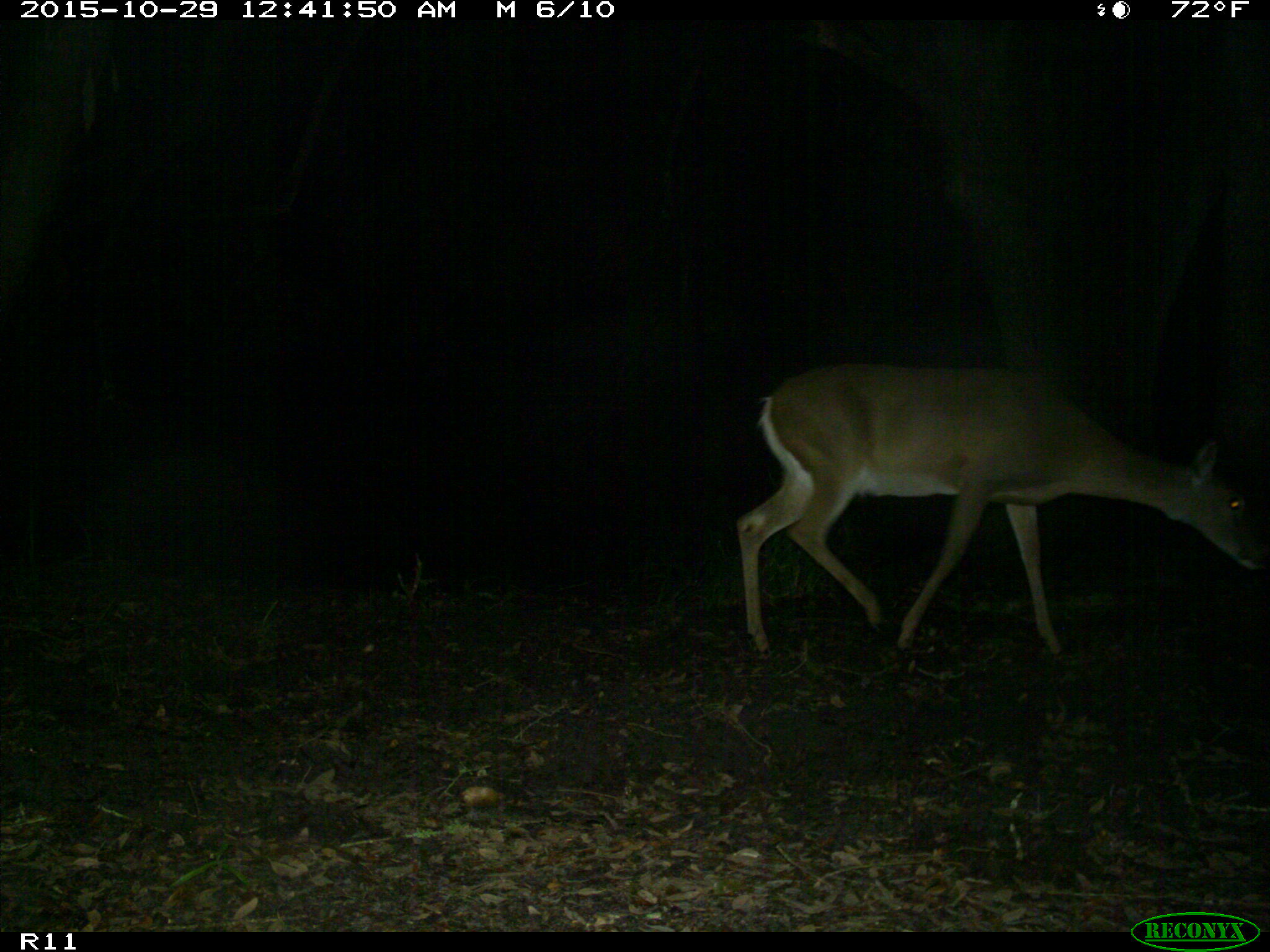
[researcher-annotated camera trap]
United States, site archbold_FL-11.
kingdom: Animalia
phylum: Chordata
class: Mammalia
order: Artiodactyla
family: Cervidae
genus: Odocoileus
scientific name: Odocoileus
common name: deer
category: unidentified deer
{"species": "unidentified deer (deer) (Odocoileus)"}